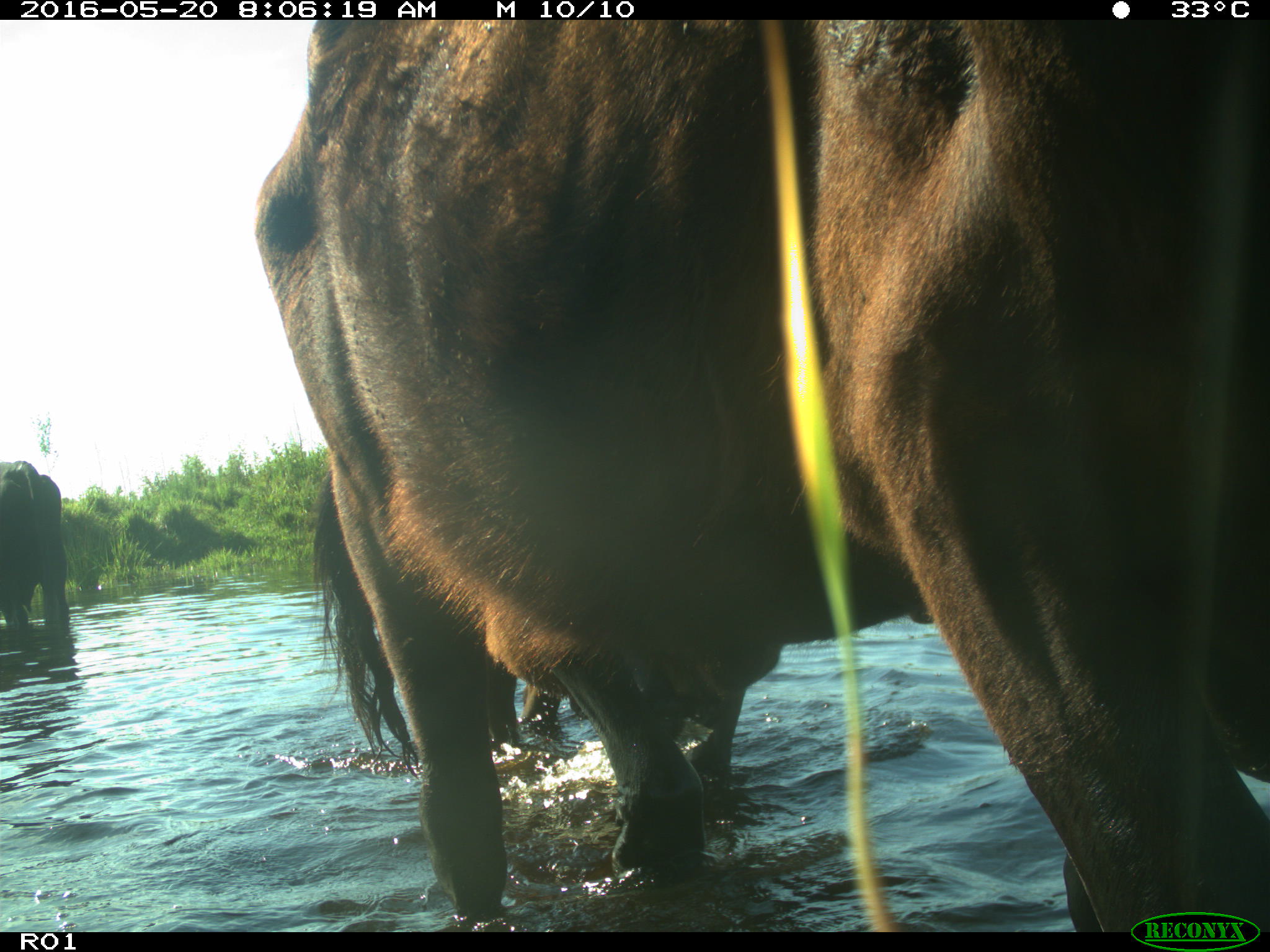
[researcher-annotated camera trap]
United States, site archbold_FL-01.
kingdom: Animalia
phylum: Chordata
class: Mammalia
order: Artiodactyla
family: Bovidae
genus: Bos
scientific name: Bos taurus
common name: domestic cow